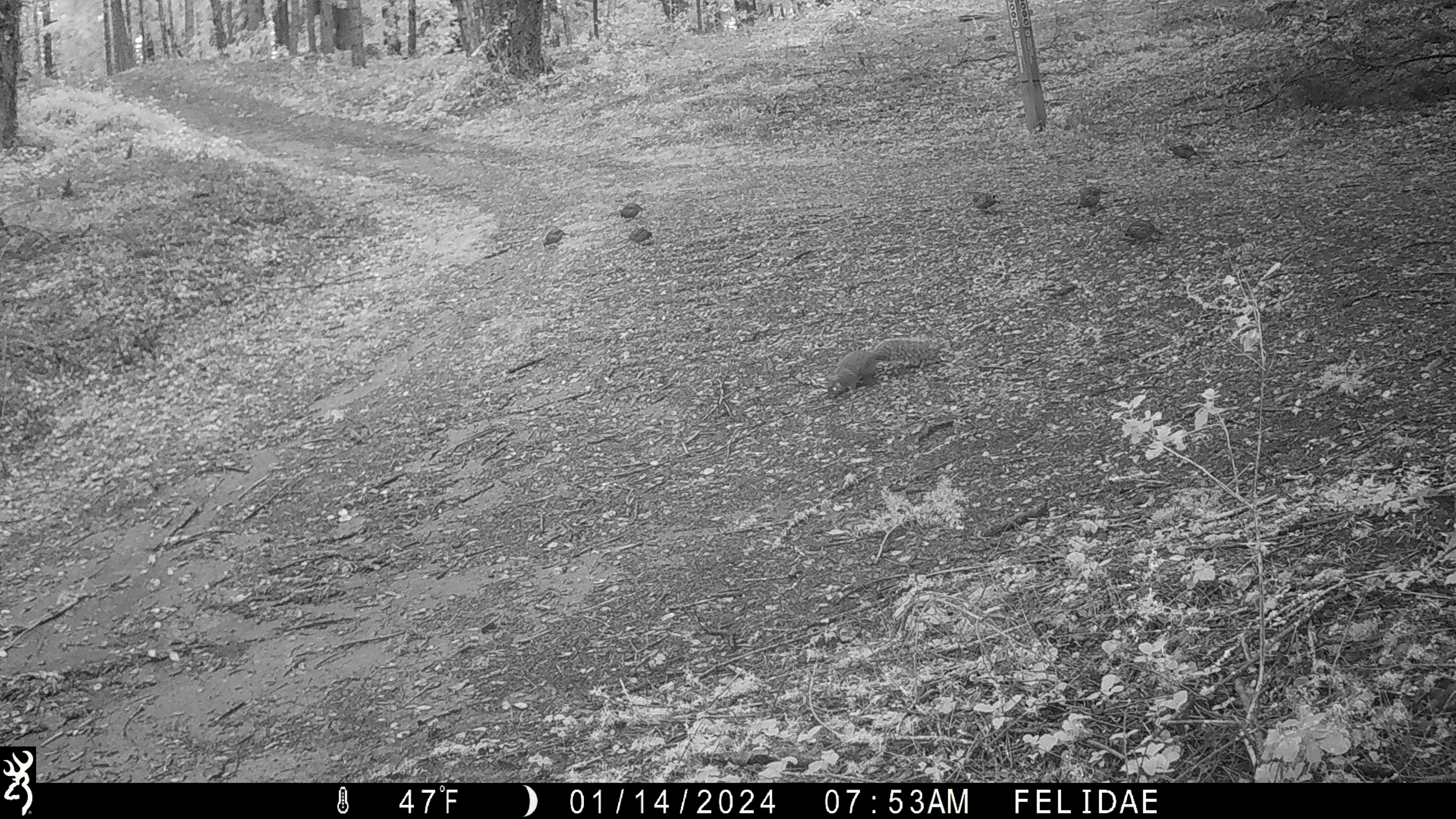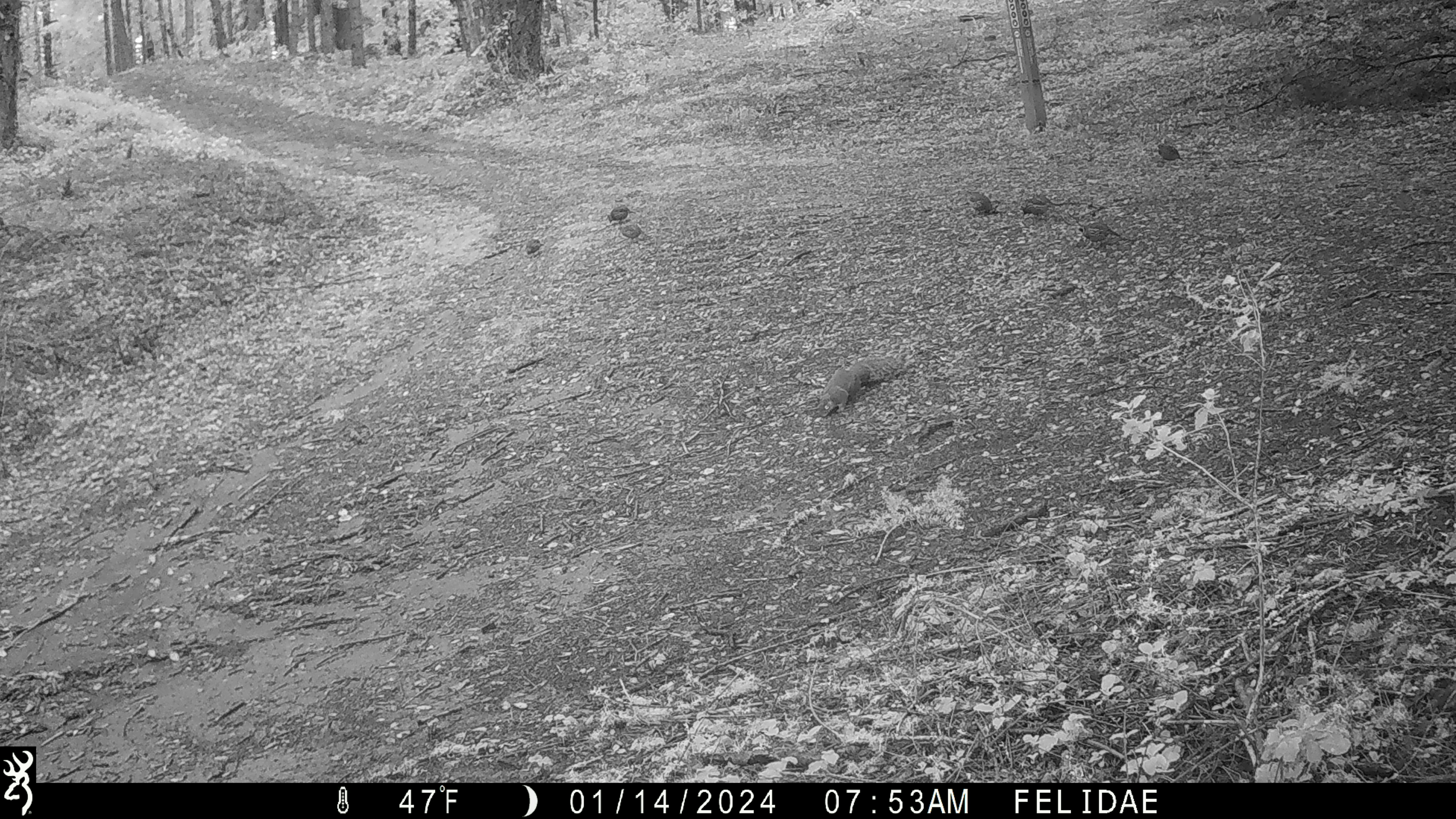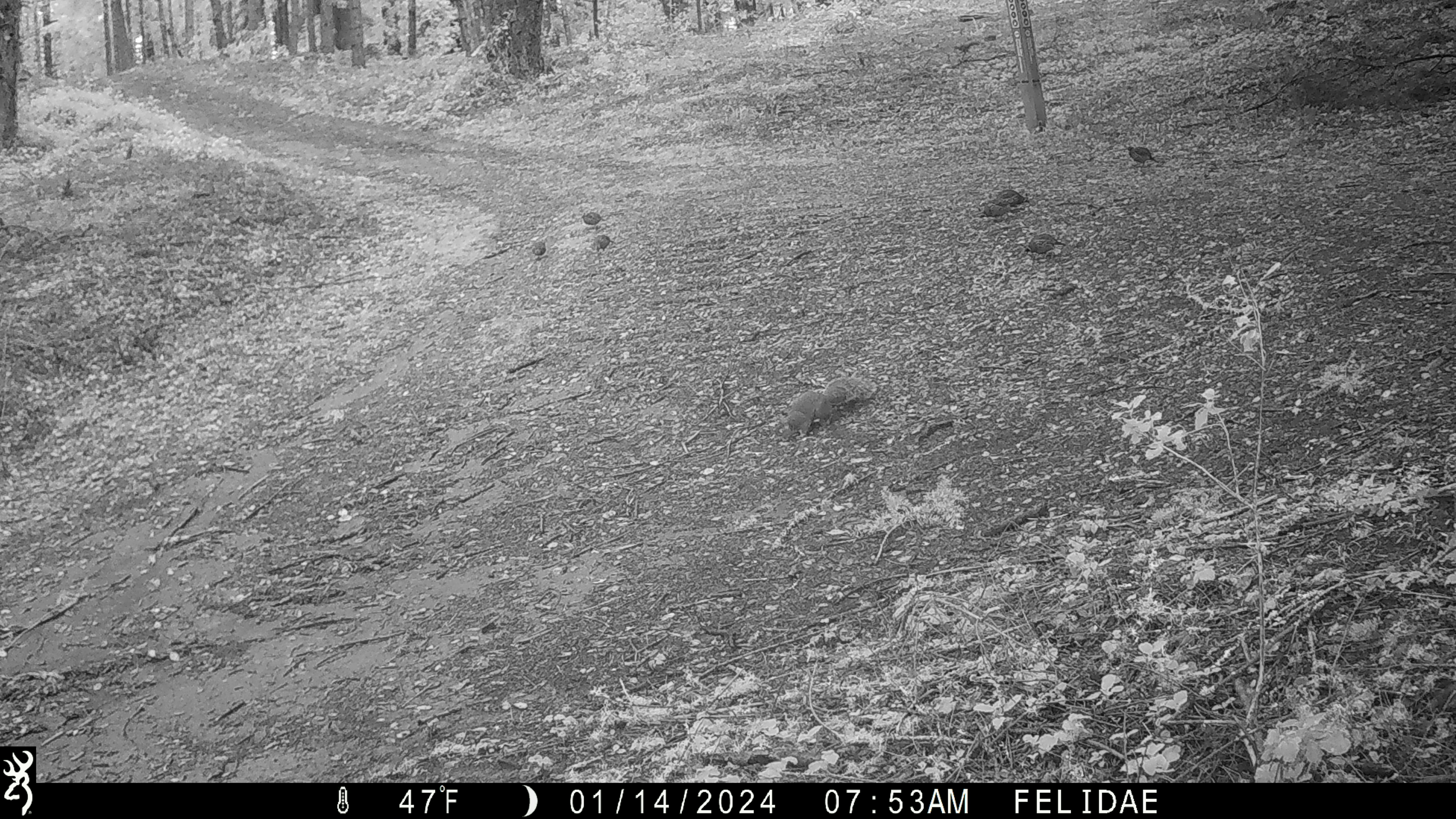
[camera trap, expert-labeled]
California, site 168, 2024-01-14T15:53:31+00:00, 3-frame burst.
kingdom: Animalia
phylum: Chordata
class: Aves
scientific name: Aves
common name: bird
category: unknown bird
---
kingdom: Animalia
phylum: Chordata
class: Mammalia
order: Rodentia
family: Sciuridae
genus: Sciurus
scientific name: Sciurus griseus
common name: western gray squirrel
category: western grey squirrel